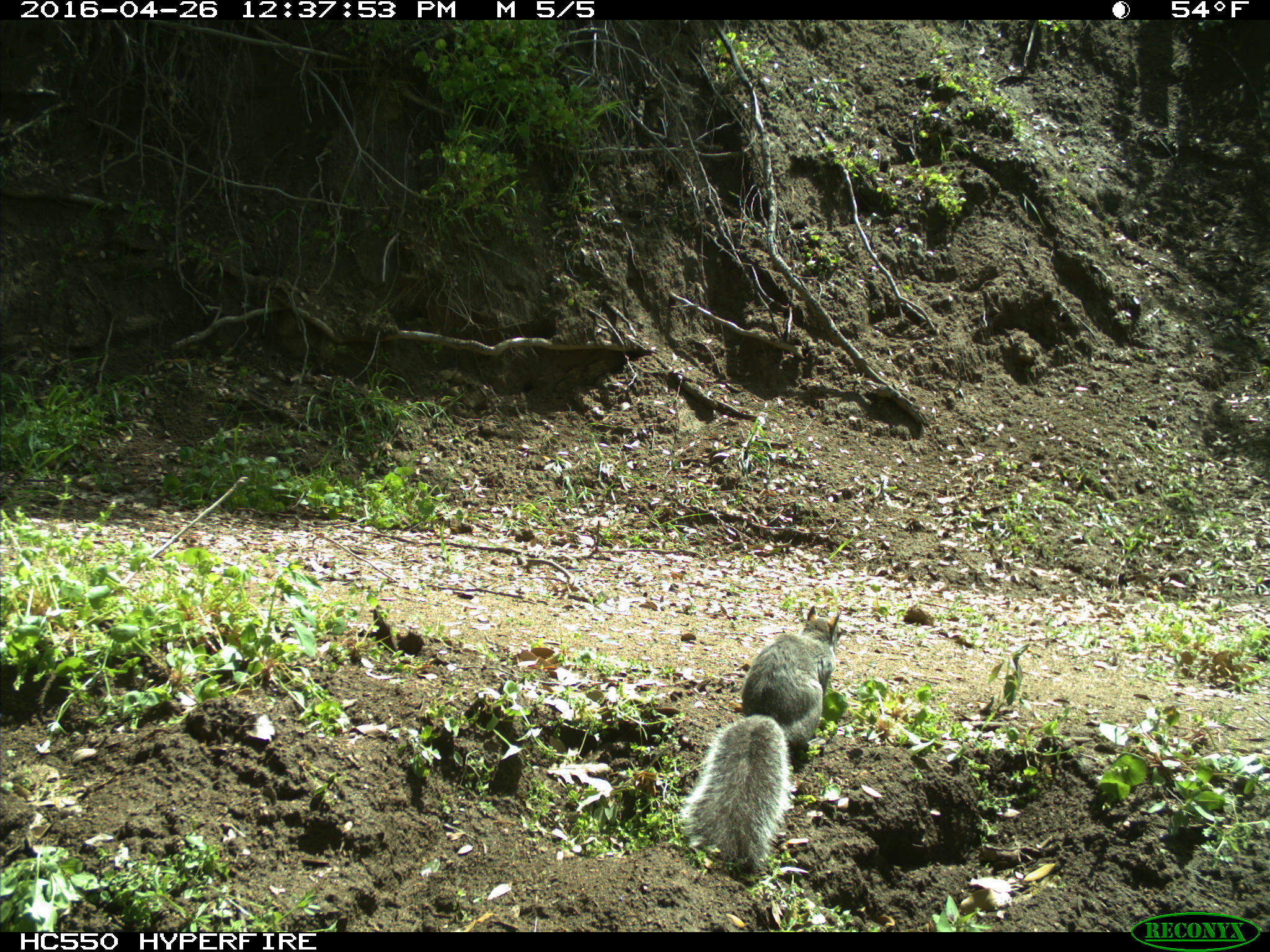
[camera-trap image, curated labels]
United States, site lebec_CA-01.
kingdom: Animalia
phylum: Chordata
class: Mammalia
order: Rodentia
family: Sciuridae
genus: Sciurus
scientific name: Sciurus carolinensis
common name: eastern gray squirrel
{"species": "Sciurus carolinensis (eastern gray squirrel)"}